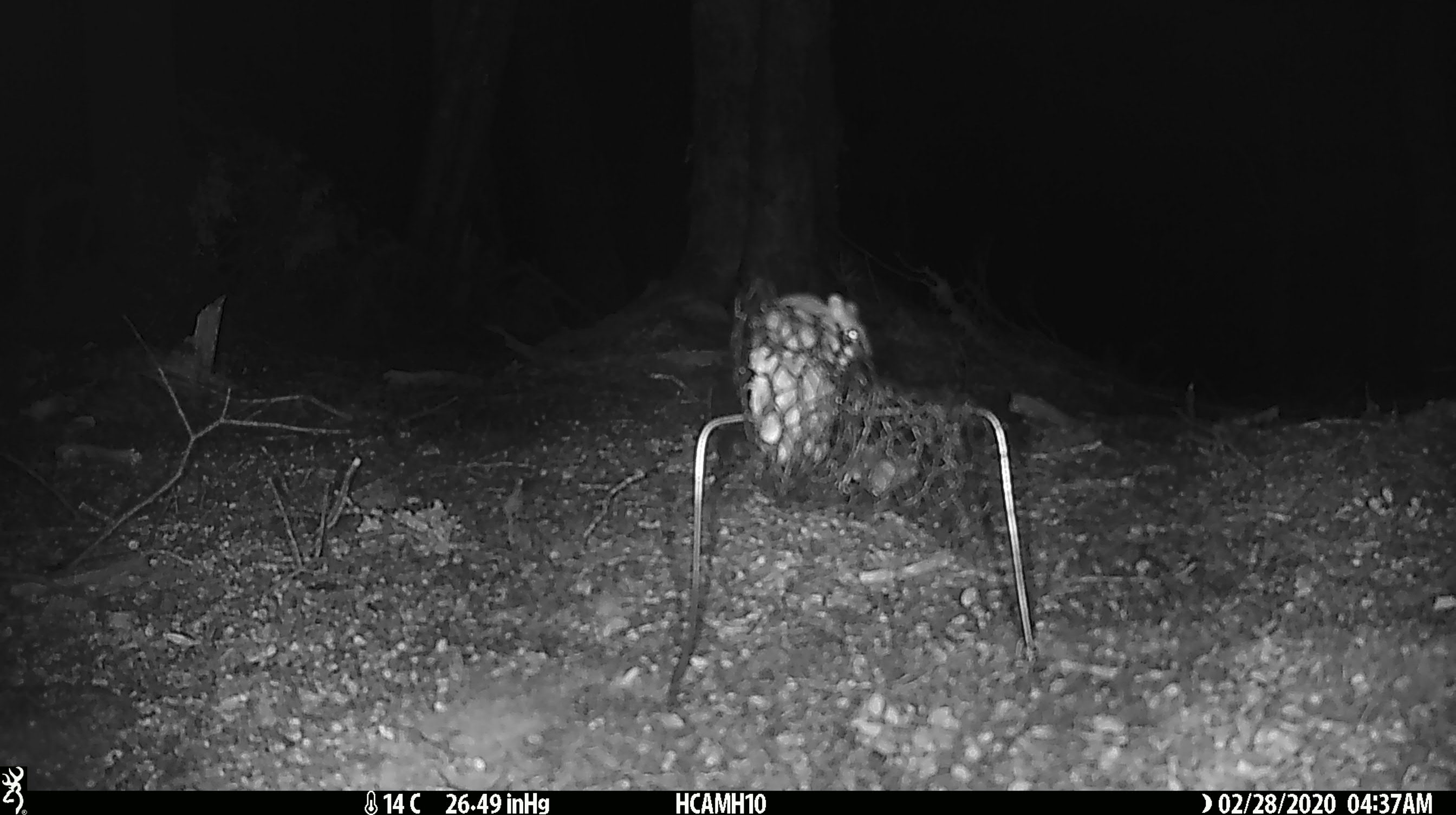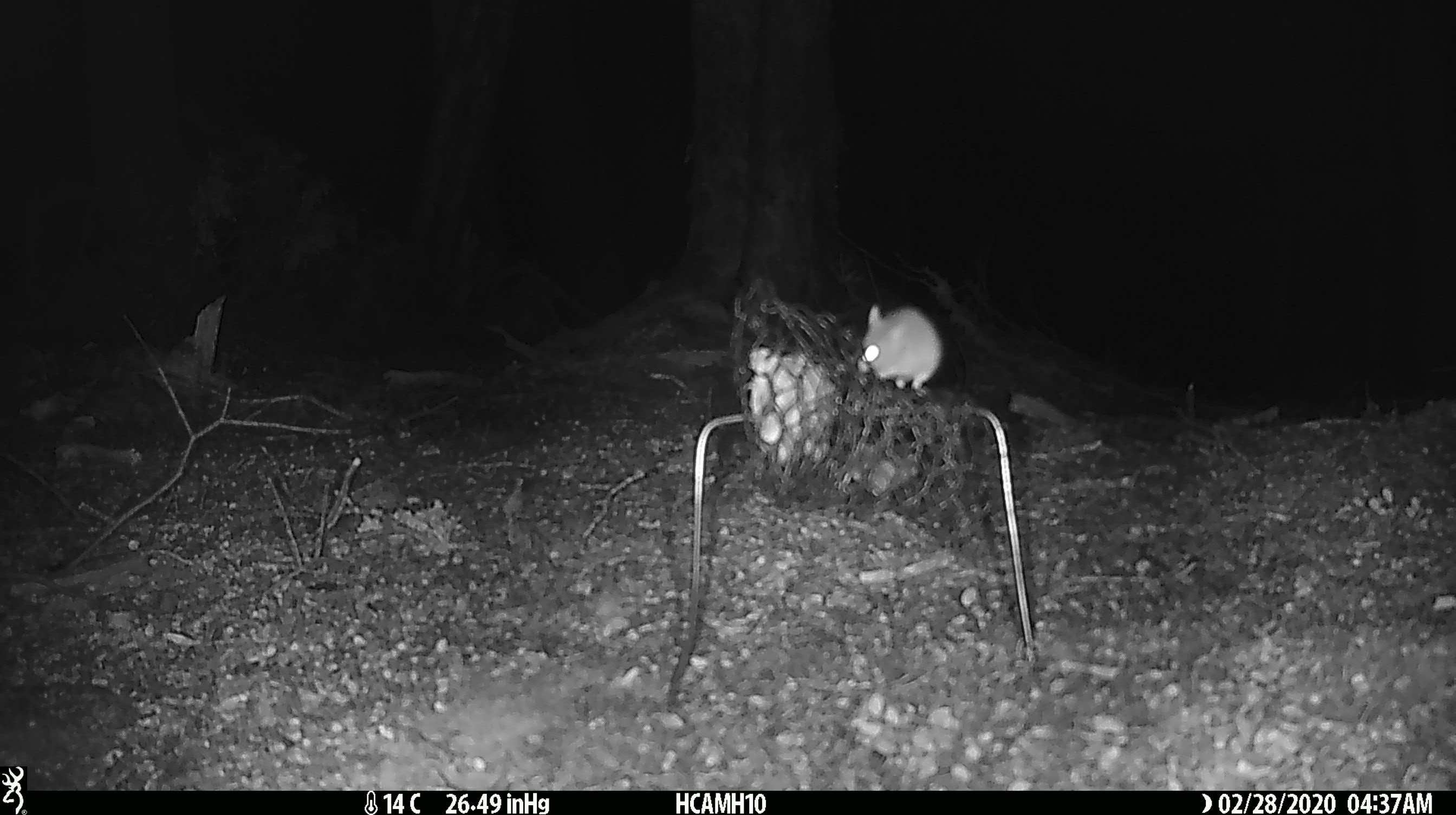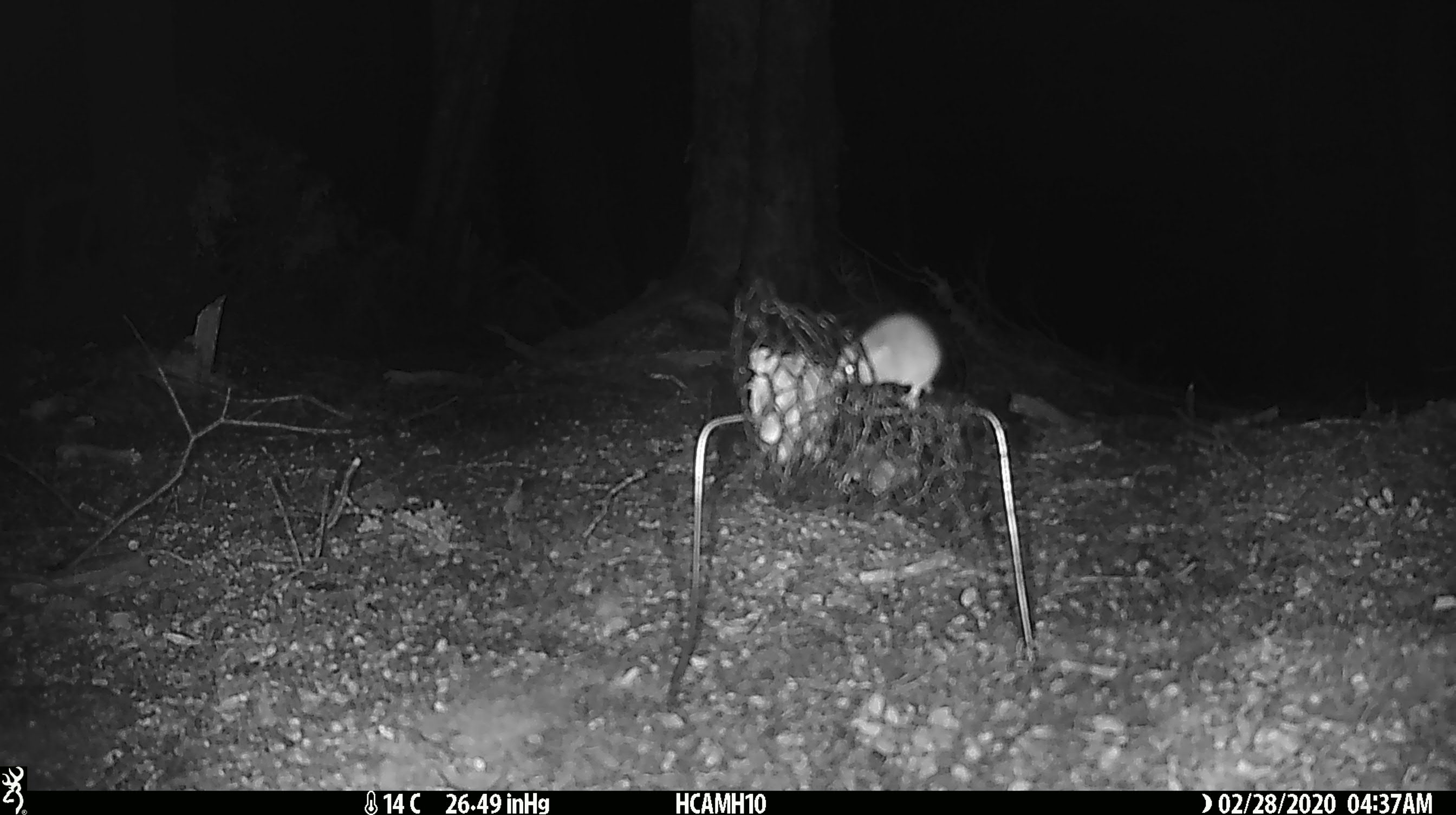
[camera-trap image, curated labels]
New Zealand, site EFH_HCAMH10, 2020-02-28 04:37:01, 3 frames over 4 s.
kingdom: Animalia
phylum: Chordata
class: Mammalia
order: Rodentia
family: Muridae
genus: Mus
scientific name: Mus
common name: mouse